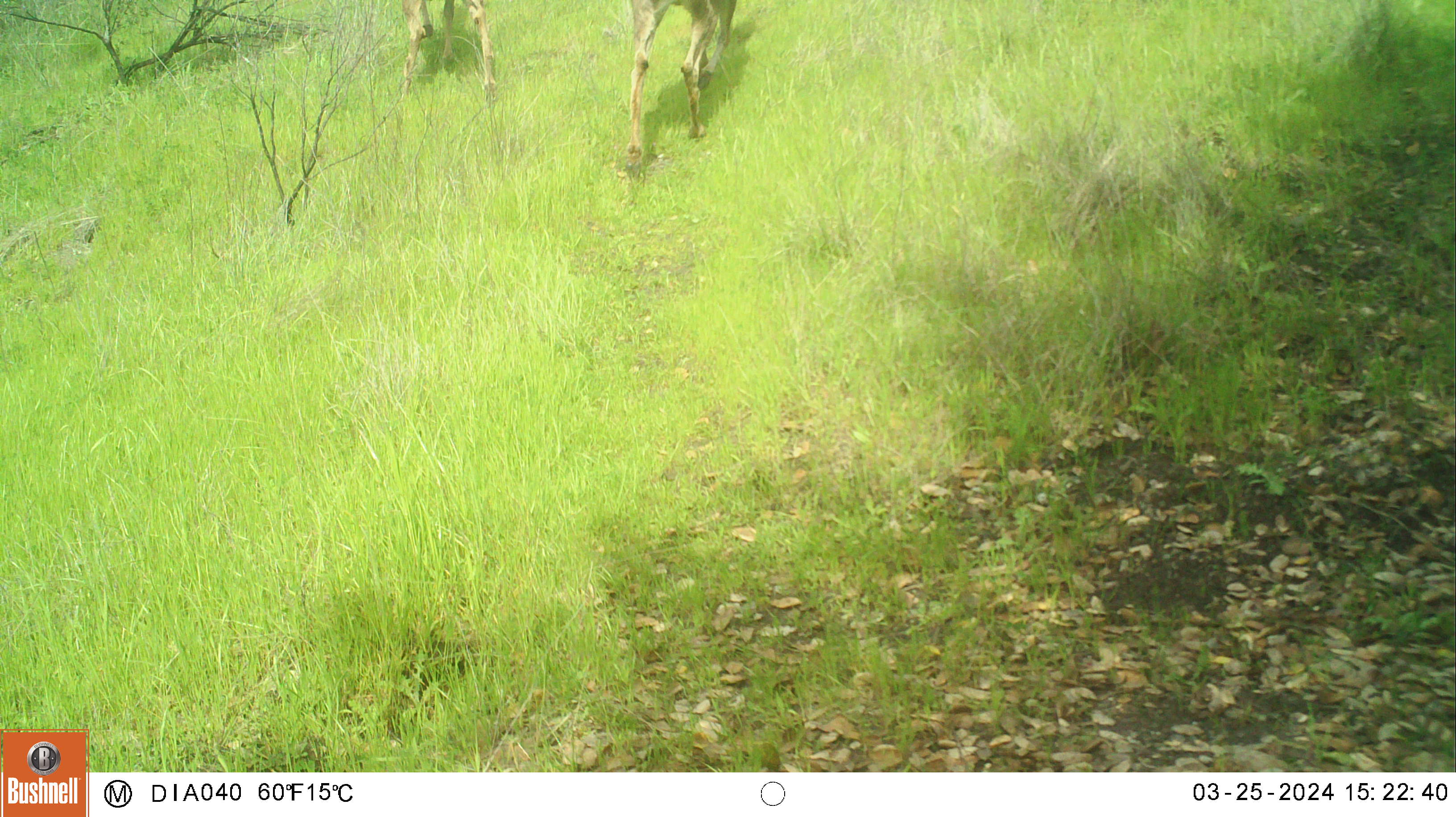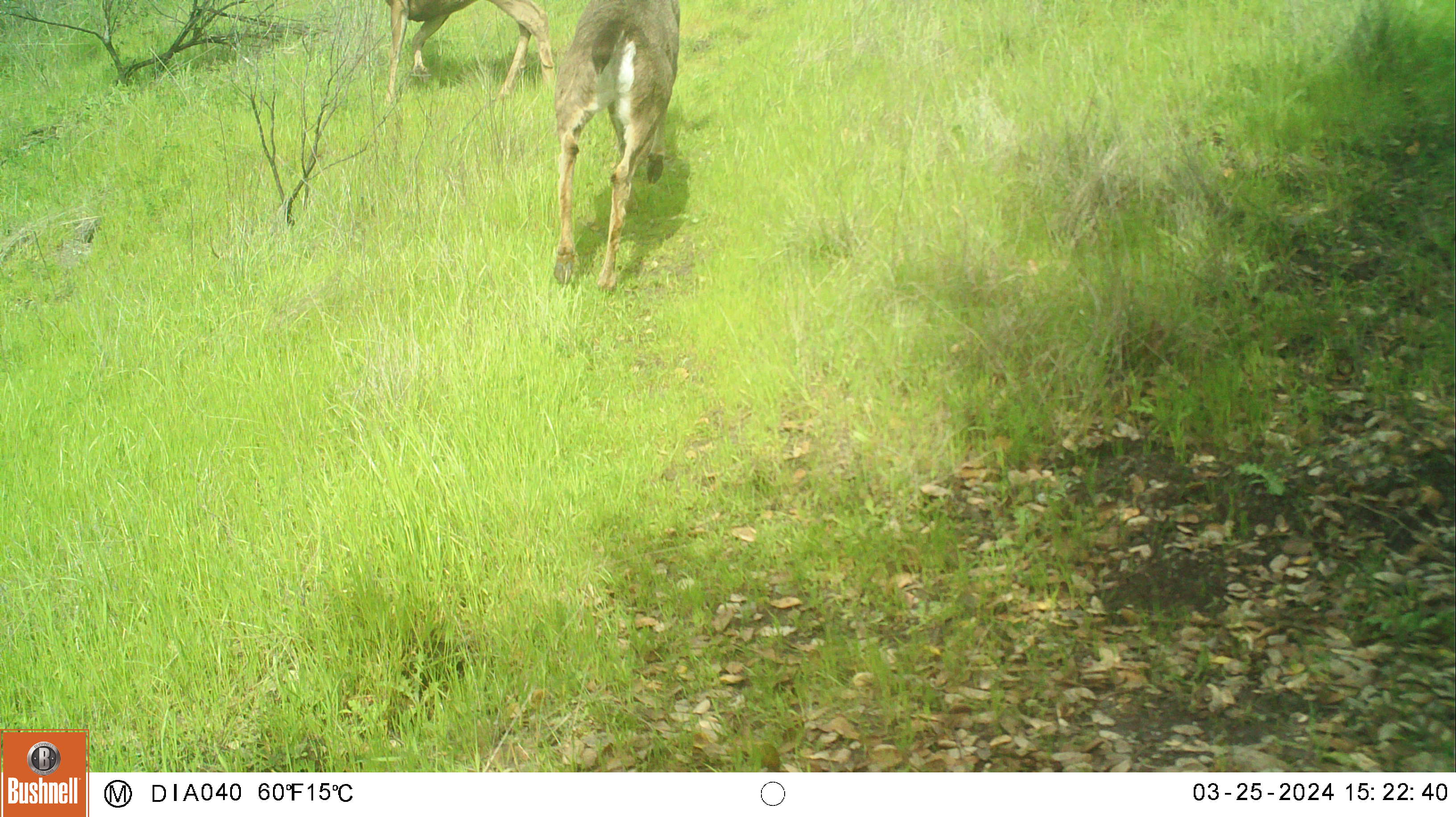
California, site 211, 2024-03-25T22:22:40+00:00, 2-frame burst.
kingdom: Animalia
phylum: Chordata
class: Mammalia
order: Artiodactyla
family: Cervidae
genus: Odocoileus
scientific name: Odocoileus hemionus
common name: mule deer